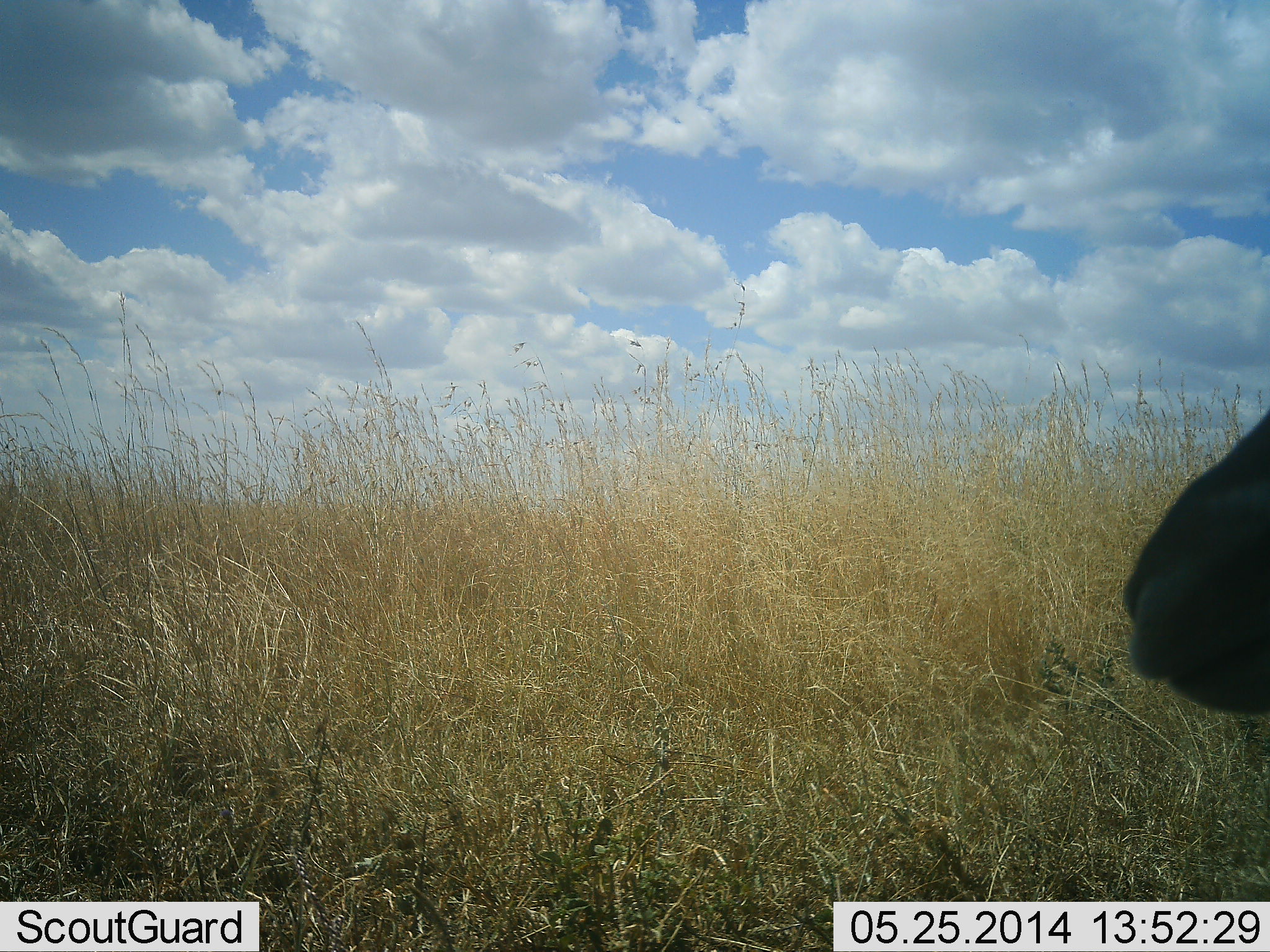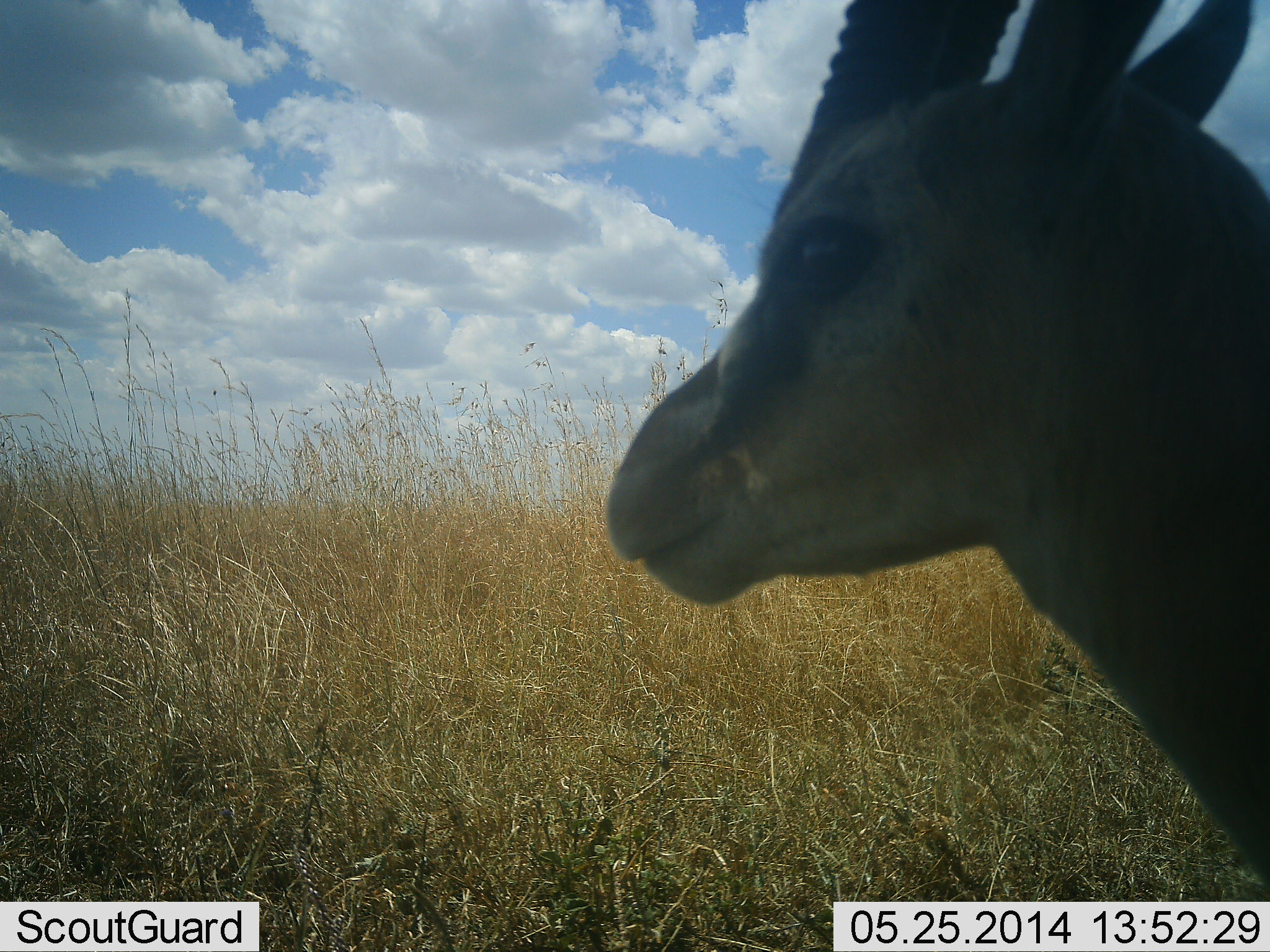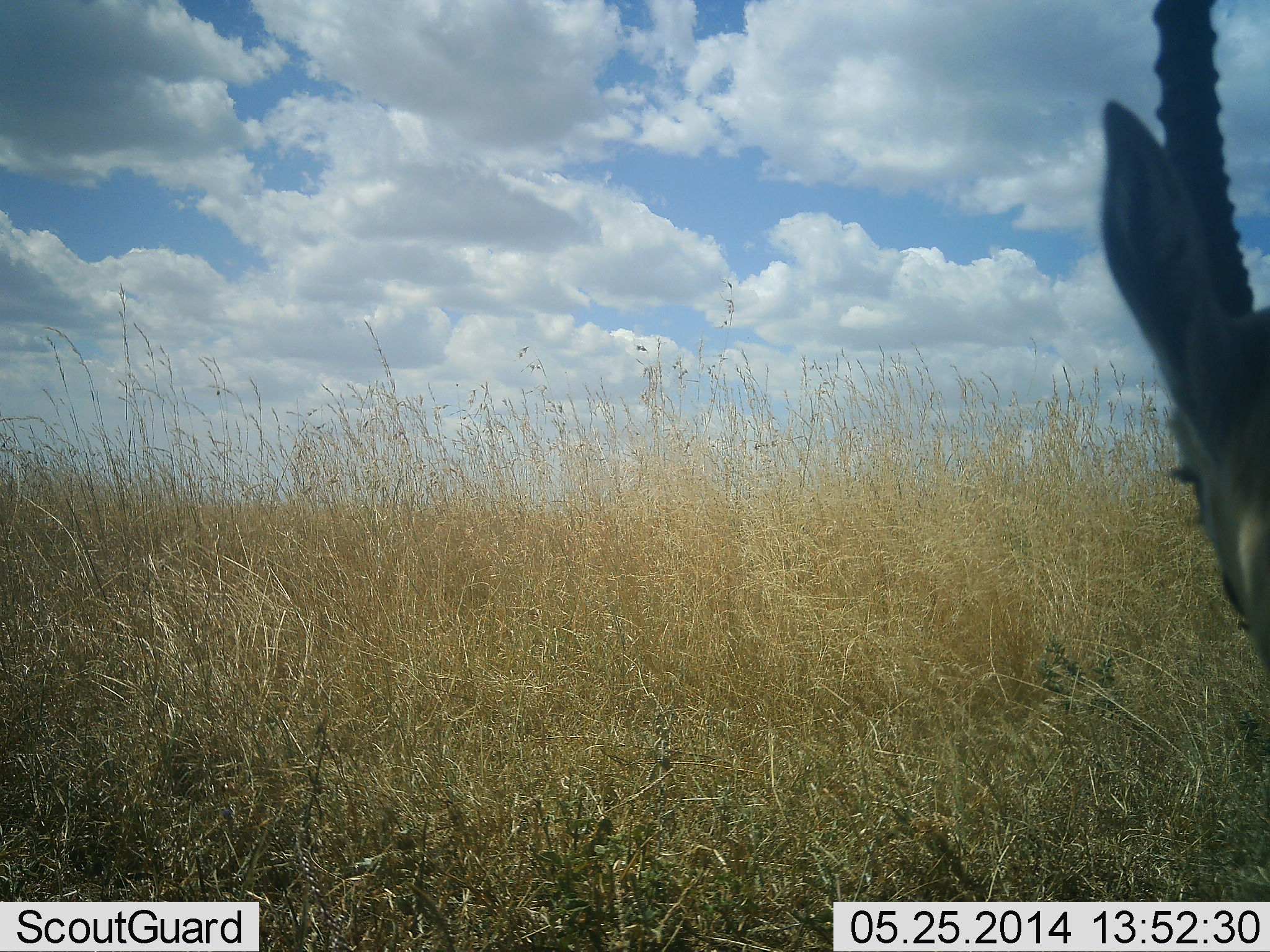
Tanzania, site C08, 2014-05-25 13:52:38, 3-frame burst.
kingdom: Animalia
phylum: Chordata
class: Mammalia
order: Artiodactyla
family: Bovidae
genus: Eudorcas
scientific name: Eudorcas thomsonii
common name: thomson's gazelle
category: gazellethomsons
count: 1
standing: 70%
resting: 10%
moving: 30%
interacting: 0%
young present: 0%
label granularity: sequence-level